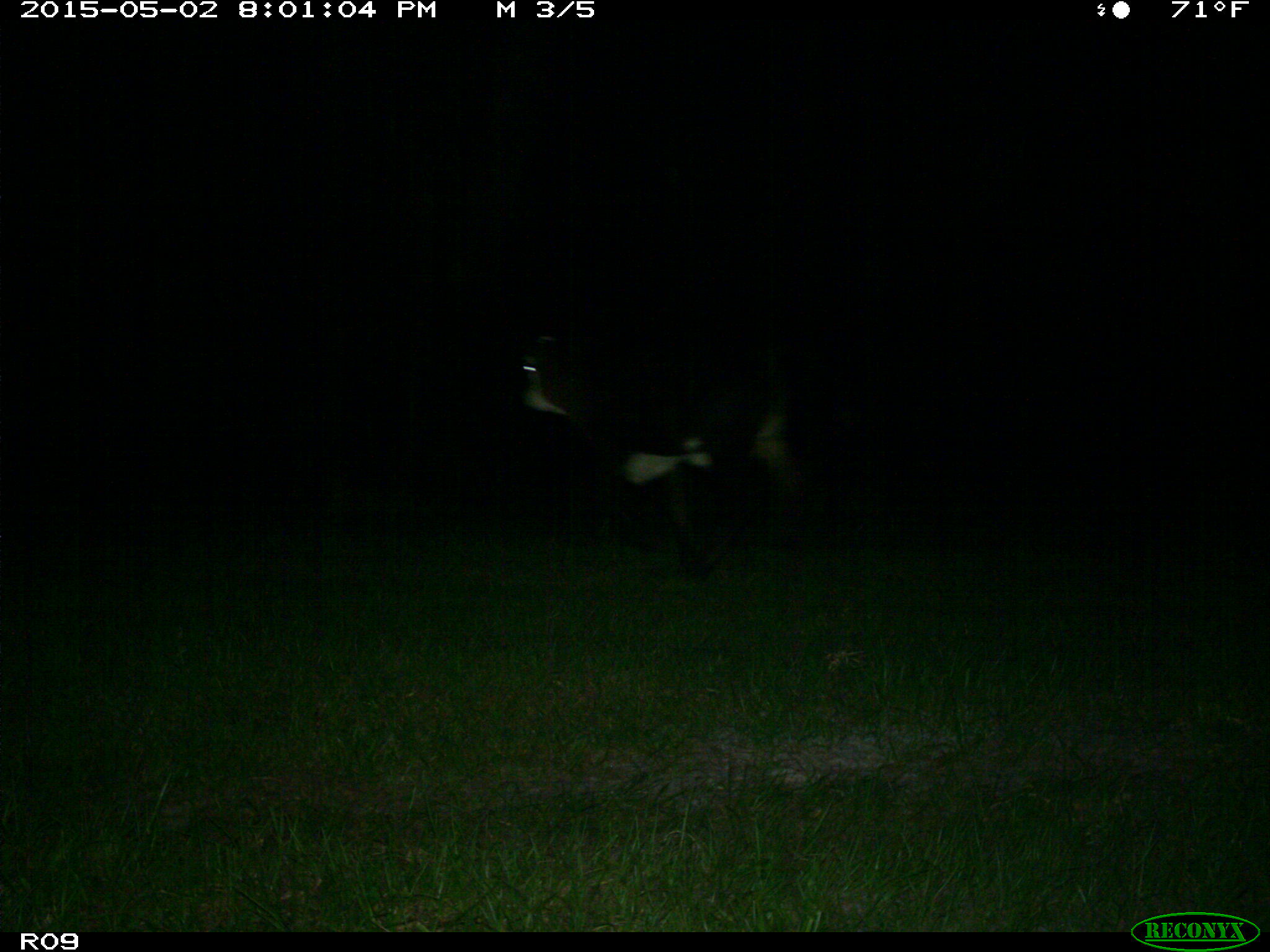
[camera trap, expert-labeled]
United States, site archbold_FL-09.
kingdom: Animalia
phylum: Chordata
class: Mammalia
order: Artiodactyla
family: Bovidae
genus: Bos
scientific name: Bos taurus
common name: domestic cow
Bos taurus (domestic cow).